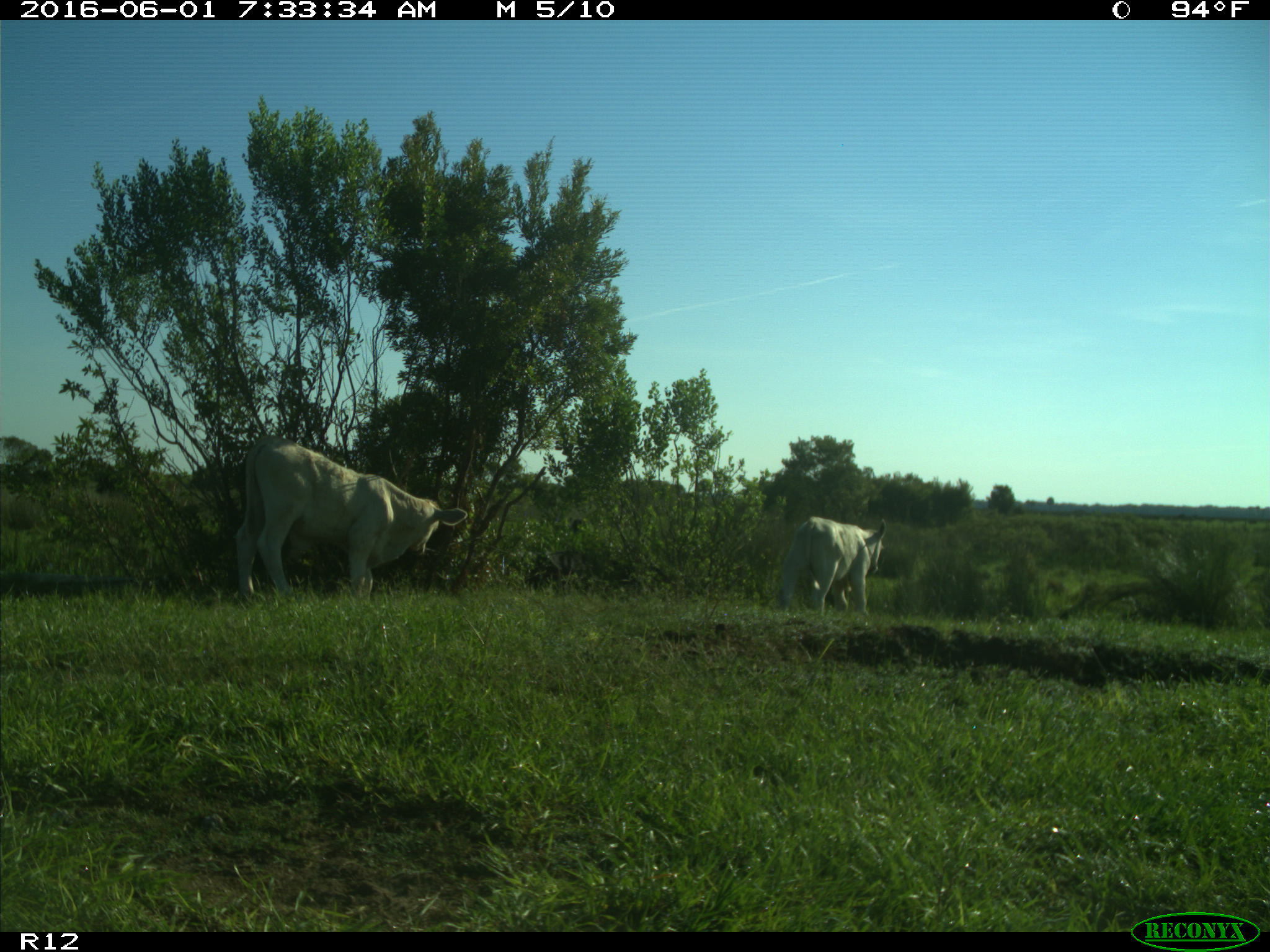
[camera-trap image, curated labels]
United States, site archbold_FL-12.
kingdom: Animalia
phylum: Chordata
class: Mammalia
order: Artiodactyla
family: Bovidae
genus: Bos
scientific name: Bos taurus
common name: domestic cow